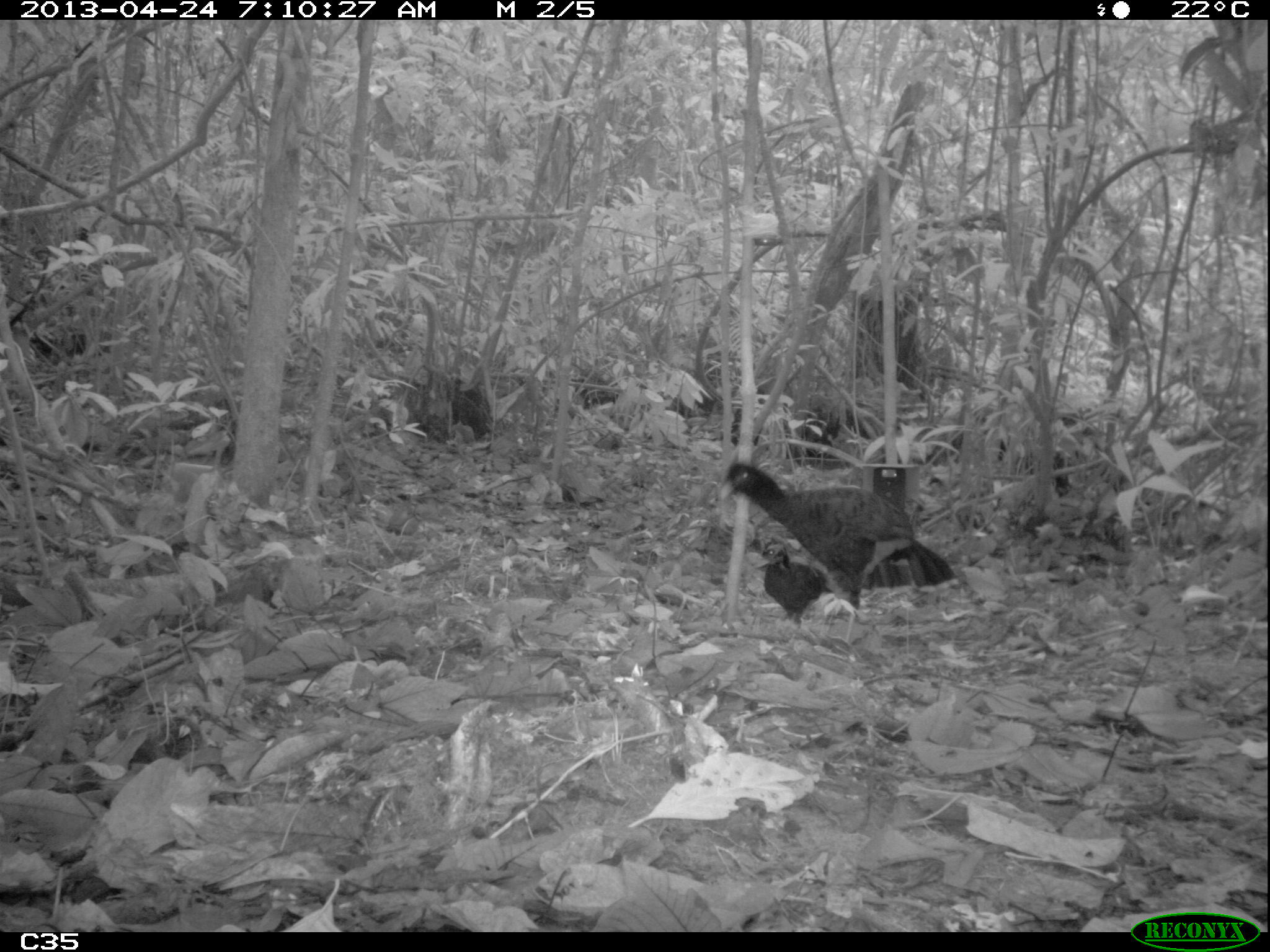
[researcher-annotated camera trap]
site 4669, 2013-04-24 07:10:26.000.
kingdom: Animalia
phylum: Chordata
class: Aves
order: Galliformes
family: Cracidae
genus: Mitu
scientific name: Mitu tomentosum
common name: crestless curassow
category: mitu tomentosa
Mitu tomentosa (crestless curassow) (Mitu tomentosum), count 2, age adult.